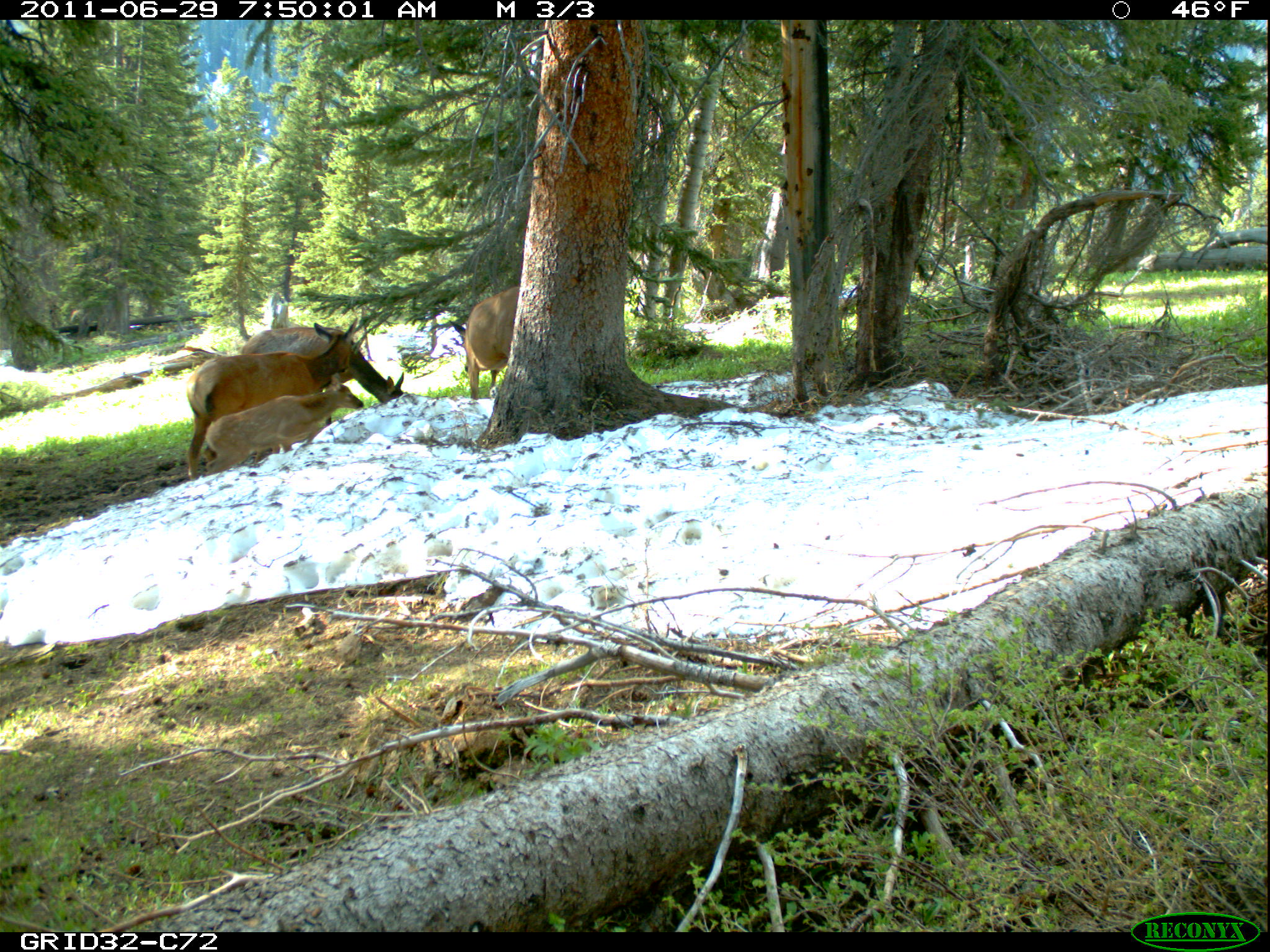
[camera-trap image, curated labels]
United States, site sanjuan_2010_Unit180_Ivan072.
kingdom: Animalia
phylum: Chordata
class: Mammalia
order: Artiodactyla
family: Cervidae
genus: Cervus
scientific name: Cervus elaphus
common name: red deer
Cervus elaphus (red deer).